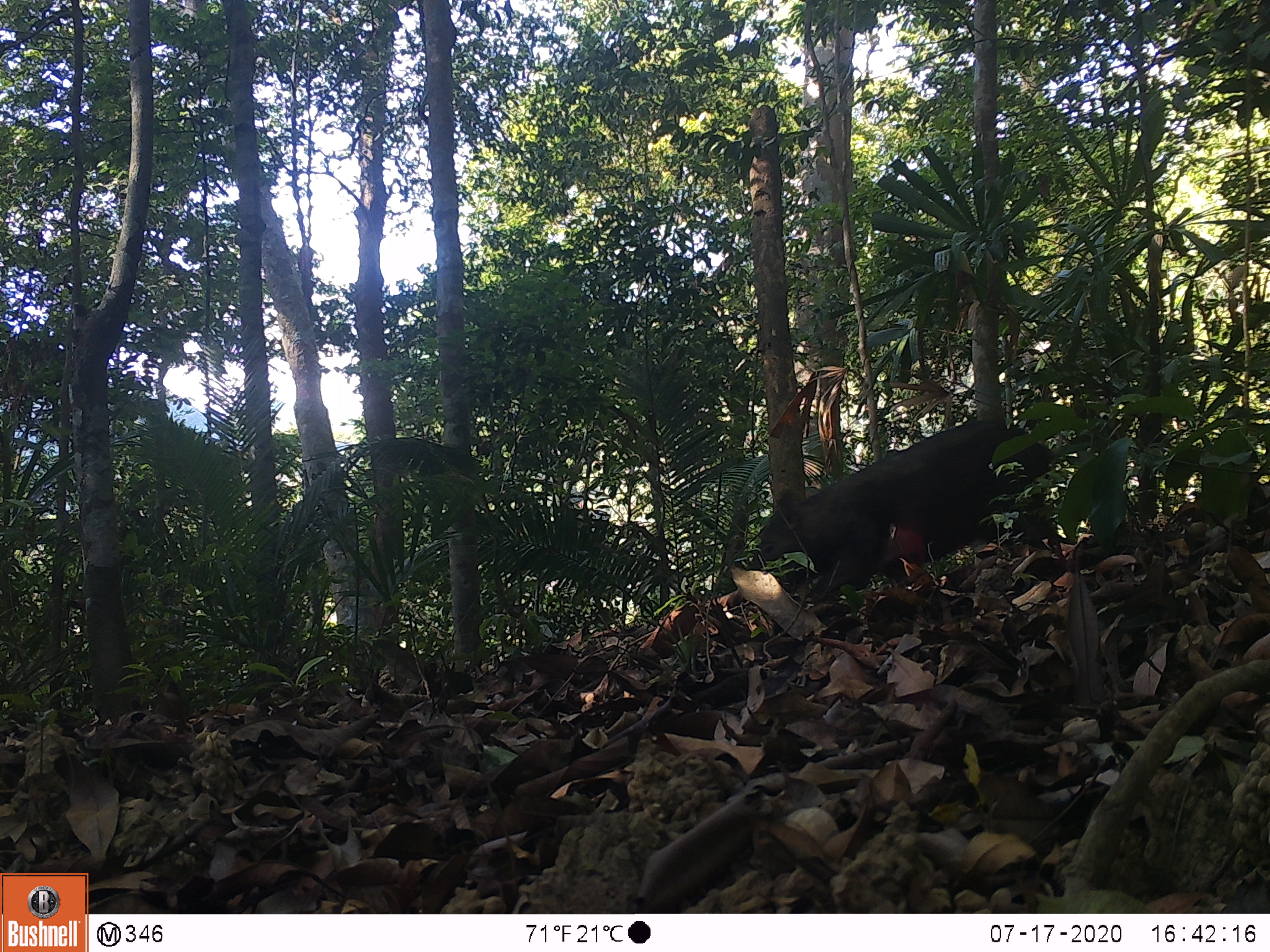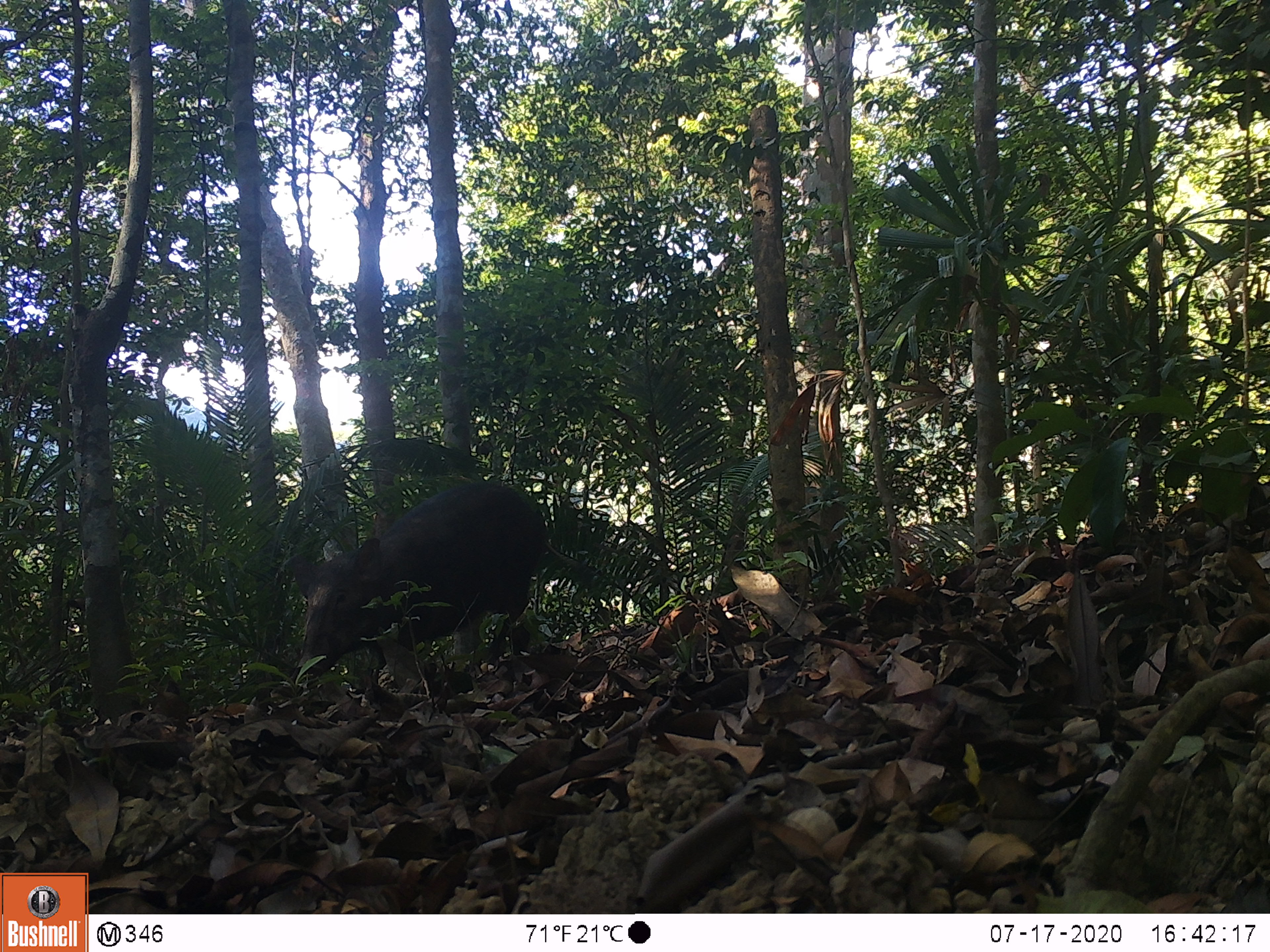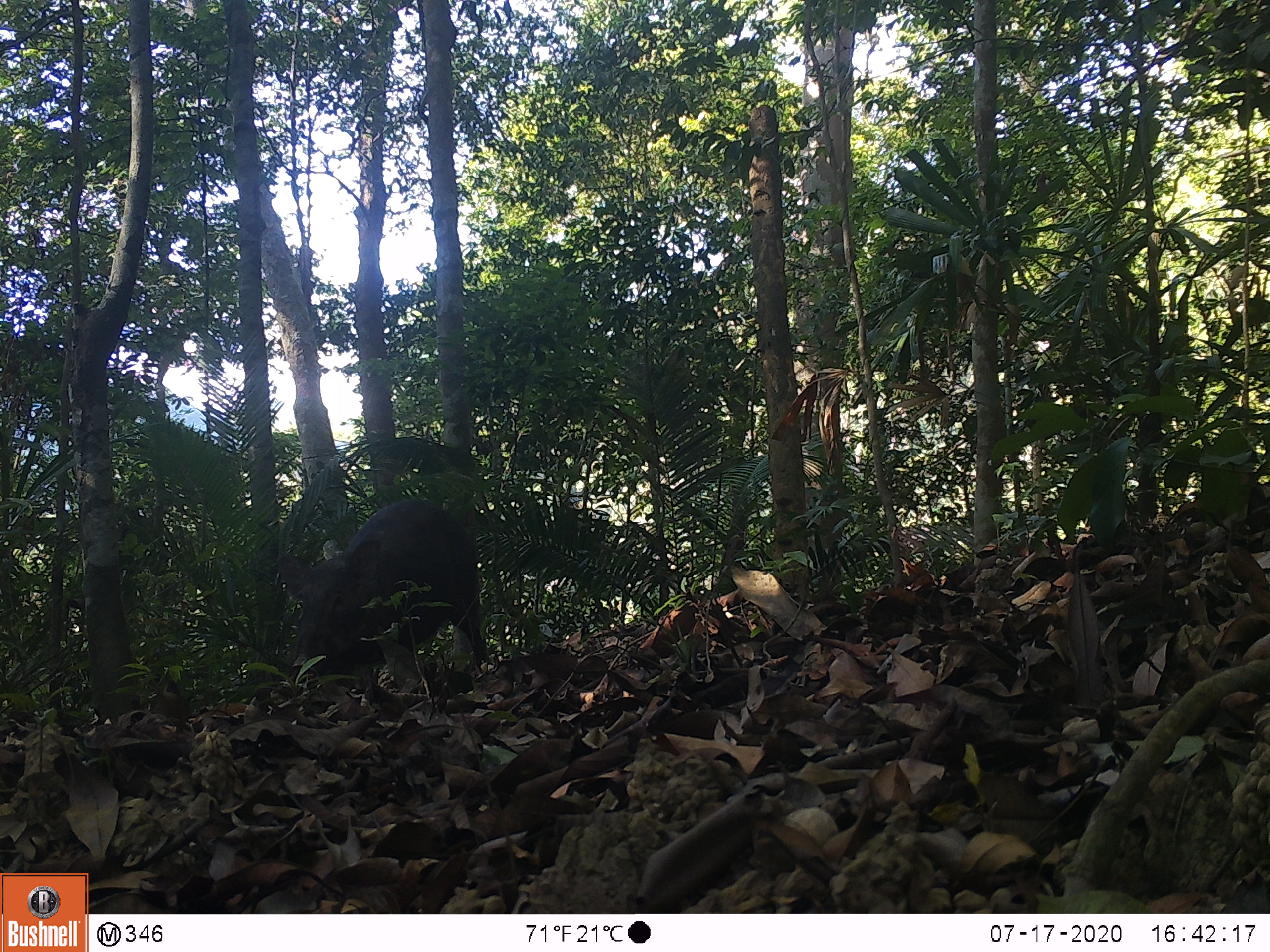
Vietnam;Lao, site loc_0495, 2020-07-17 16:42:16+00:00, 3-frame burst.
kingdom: Animalia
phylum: Chordata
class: Mammalia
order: Artiodactyla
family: Suidae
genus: Sus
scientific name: Sus scrofa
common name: eurasian wild pig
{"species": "eurasian wild pig (Sus scrofa)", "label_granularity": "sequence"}